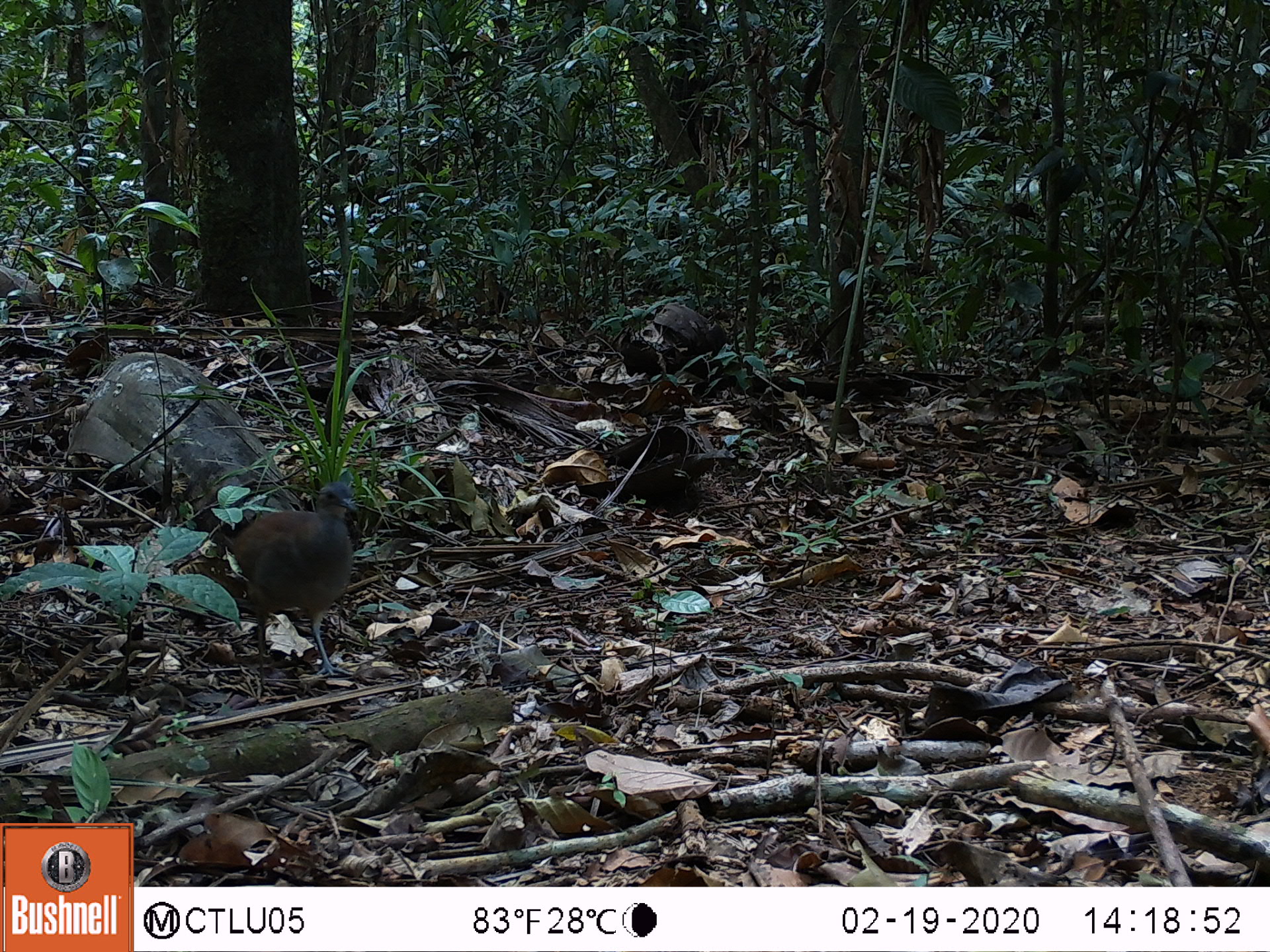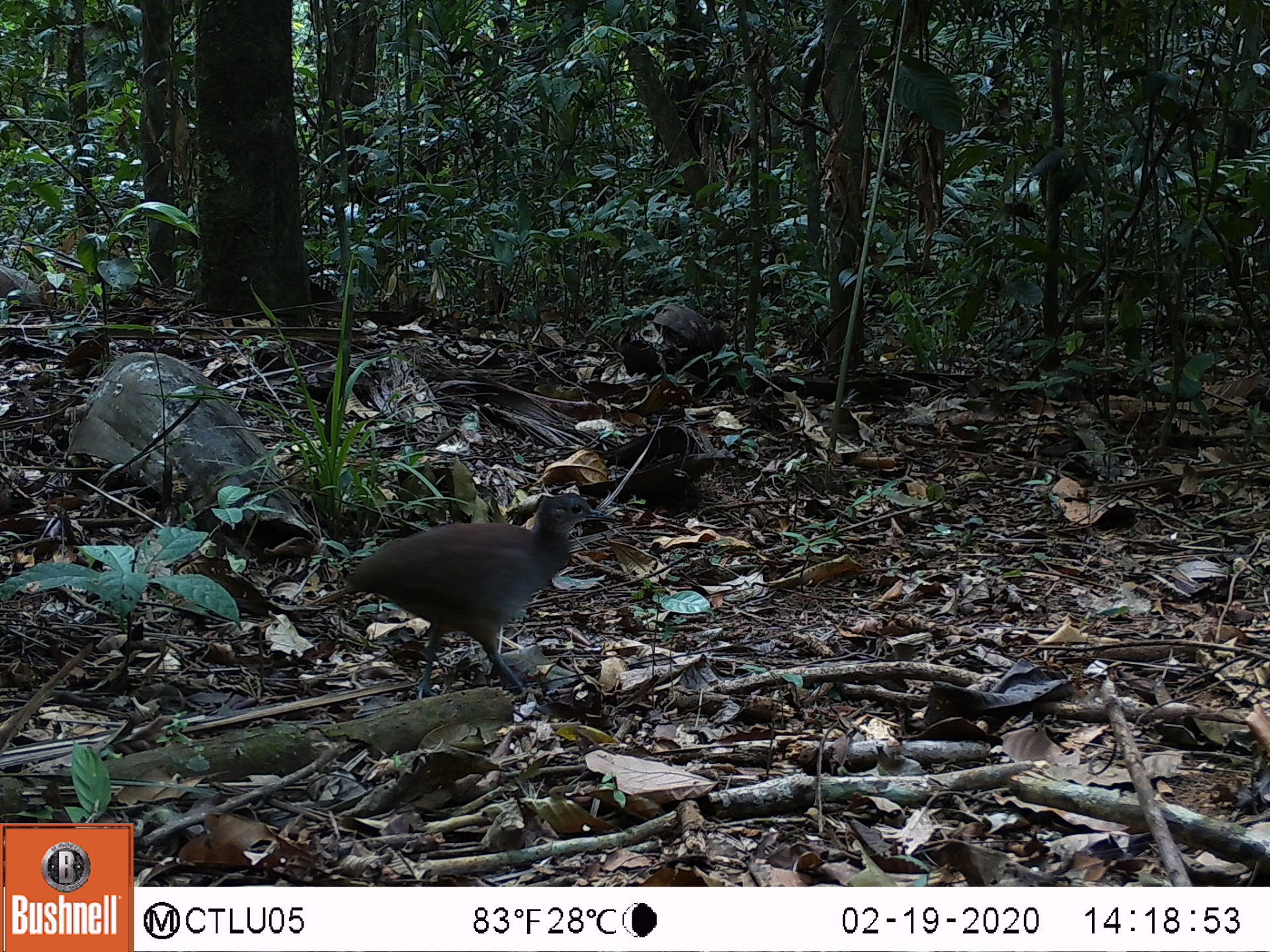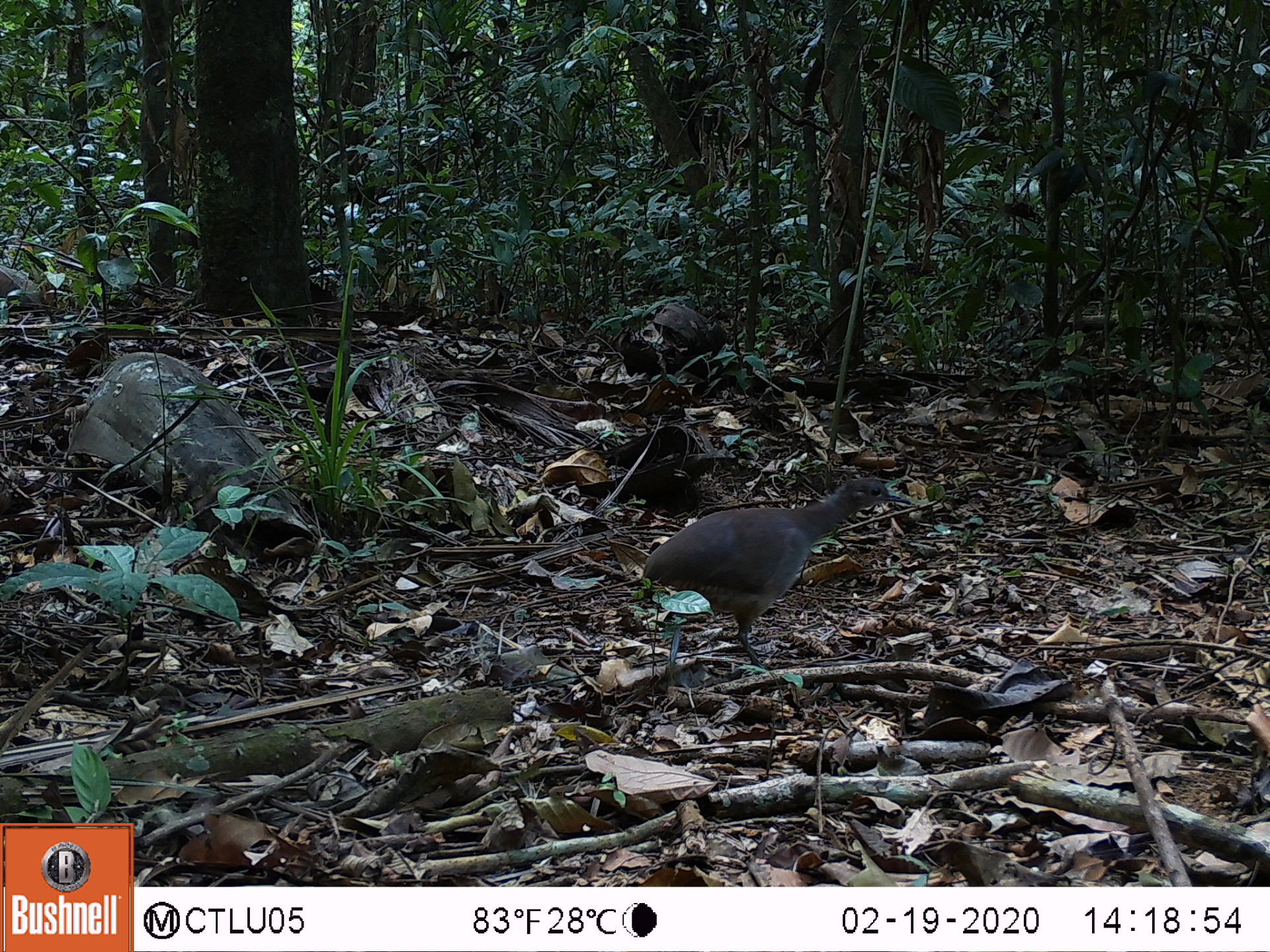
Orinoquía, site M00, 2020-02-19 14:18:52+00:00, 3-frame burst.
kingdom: Animalia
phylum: Chordata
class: Aves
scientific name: Aves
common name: bird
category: unknown bird